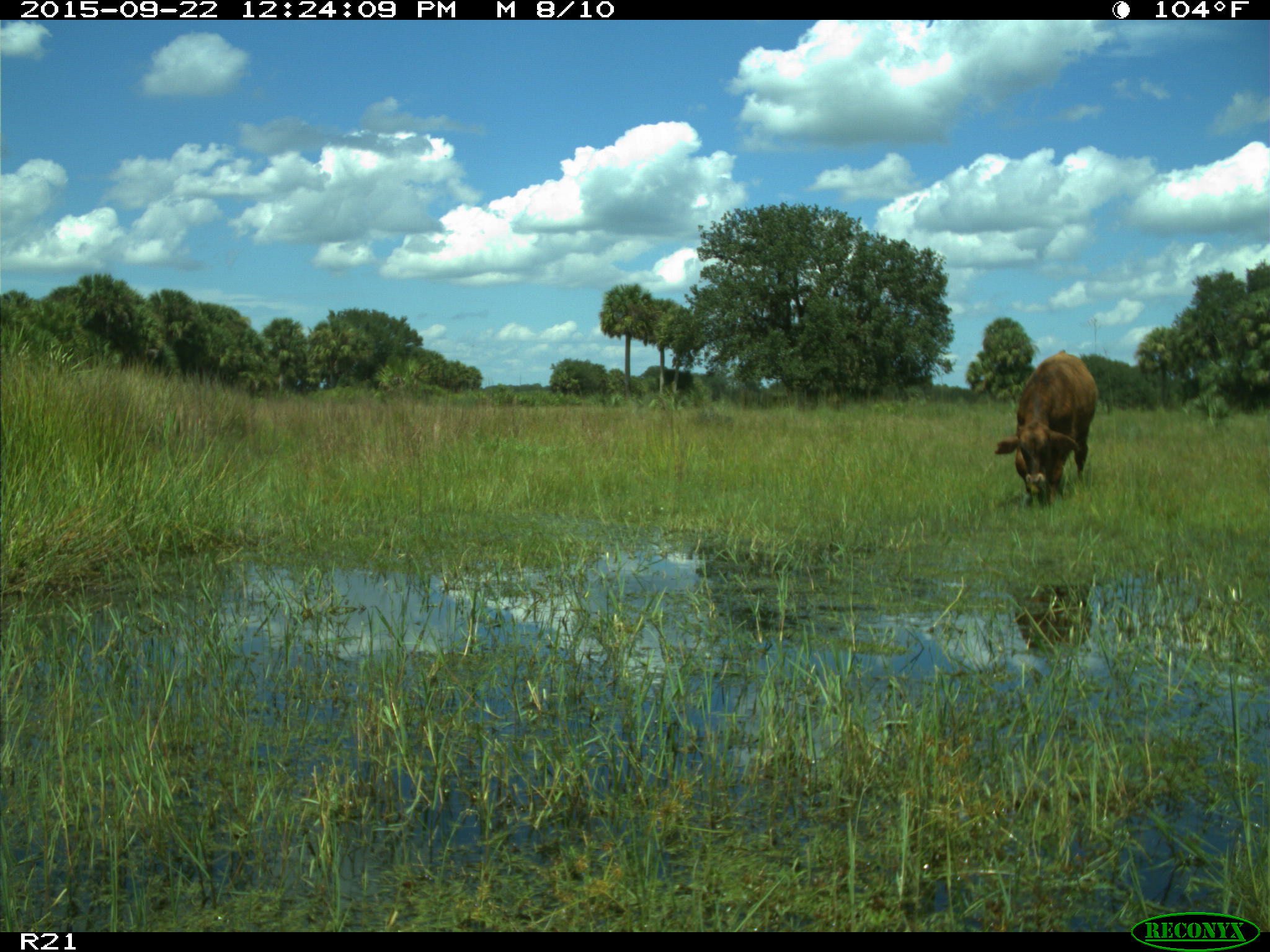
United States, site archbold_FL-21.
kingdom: Animalia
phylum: Chordata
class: Mammalia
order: Artiodactyla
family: Bovidae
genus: Bos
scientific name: Bos taurus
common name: domestic cow